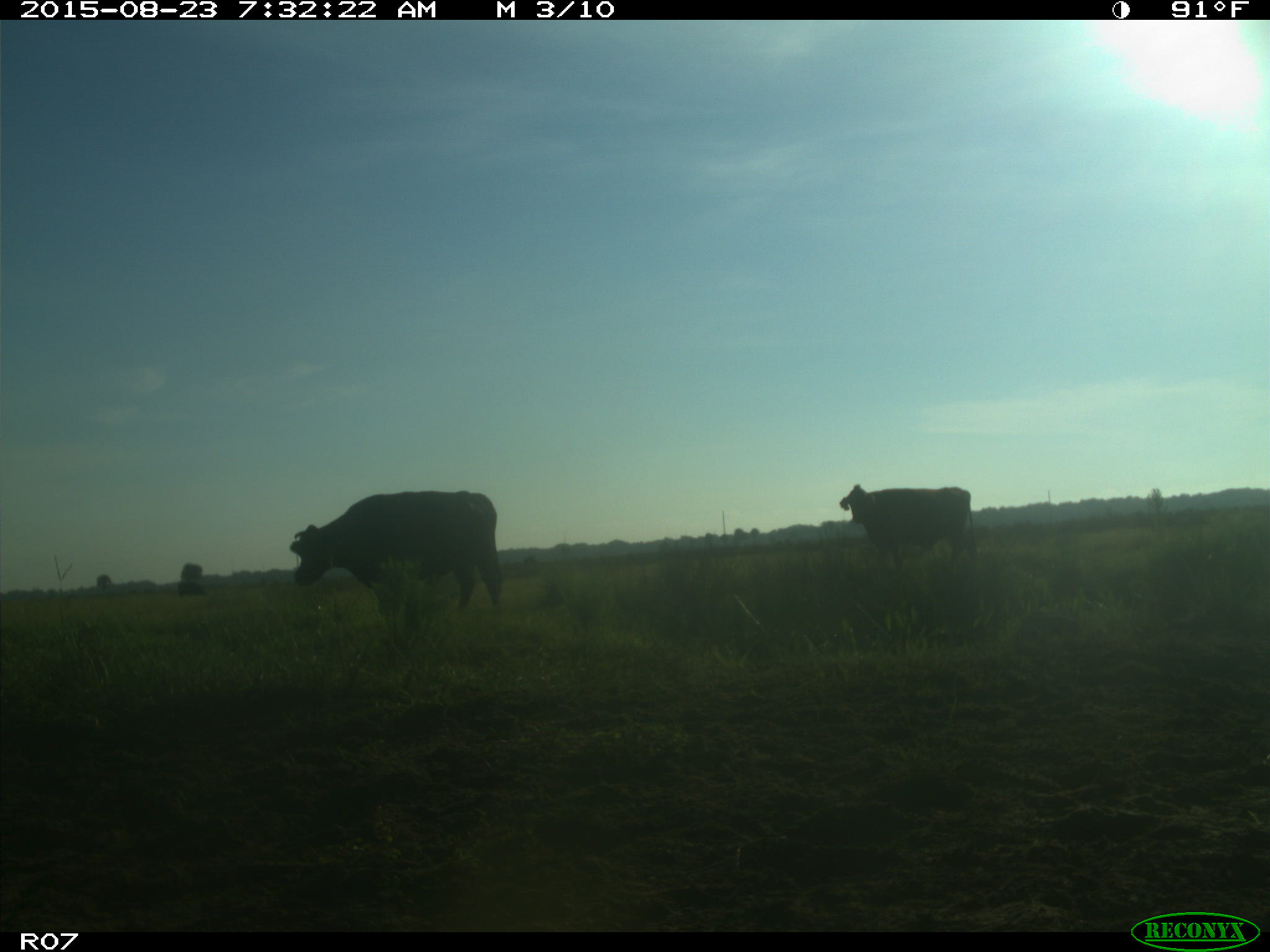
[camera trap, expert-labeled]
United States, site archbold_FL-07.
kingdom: Animalia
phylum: Chordata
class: Mammalia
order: Artiodactyla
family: Bovidae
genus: Bos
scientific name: Bos taurus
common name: domestic cow